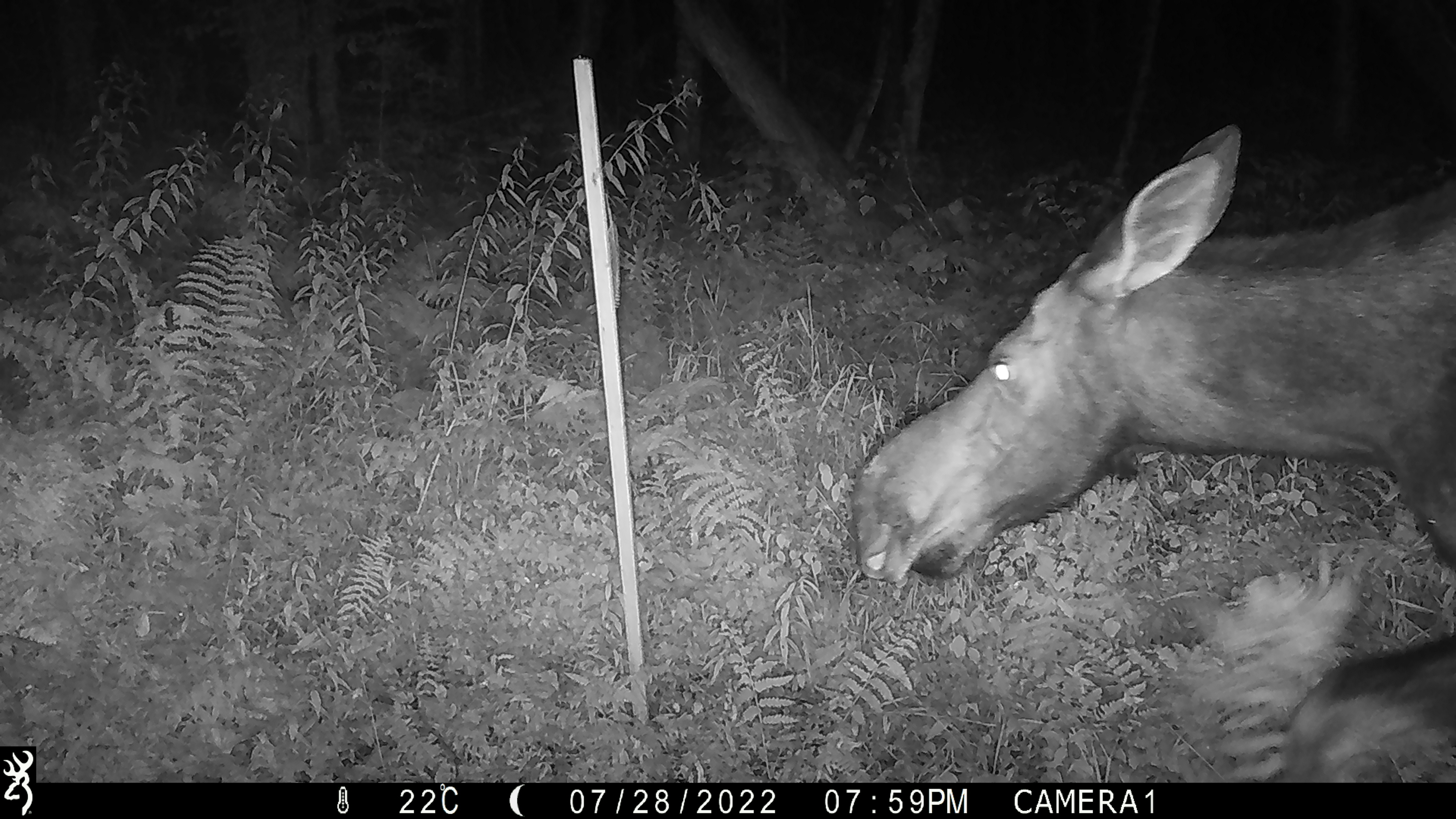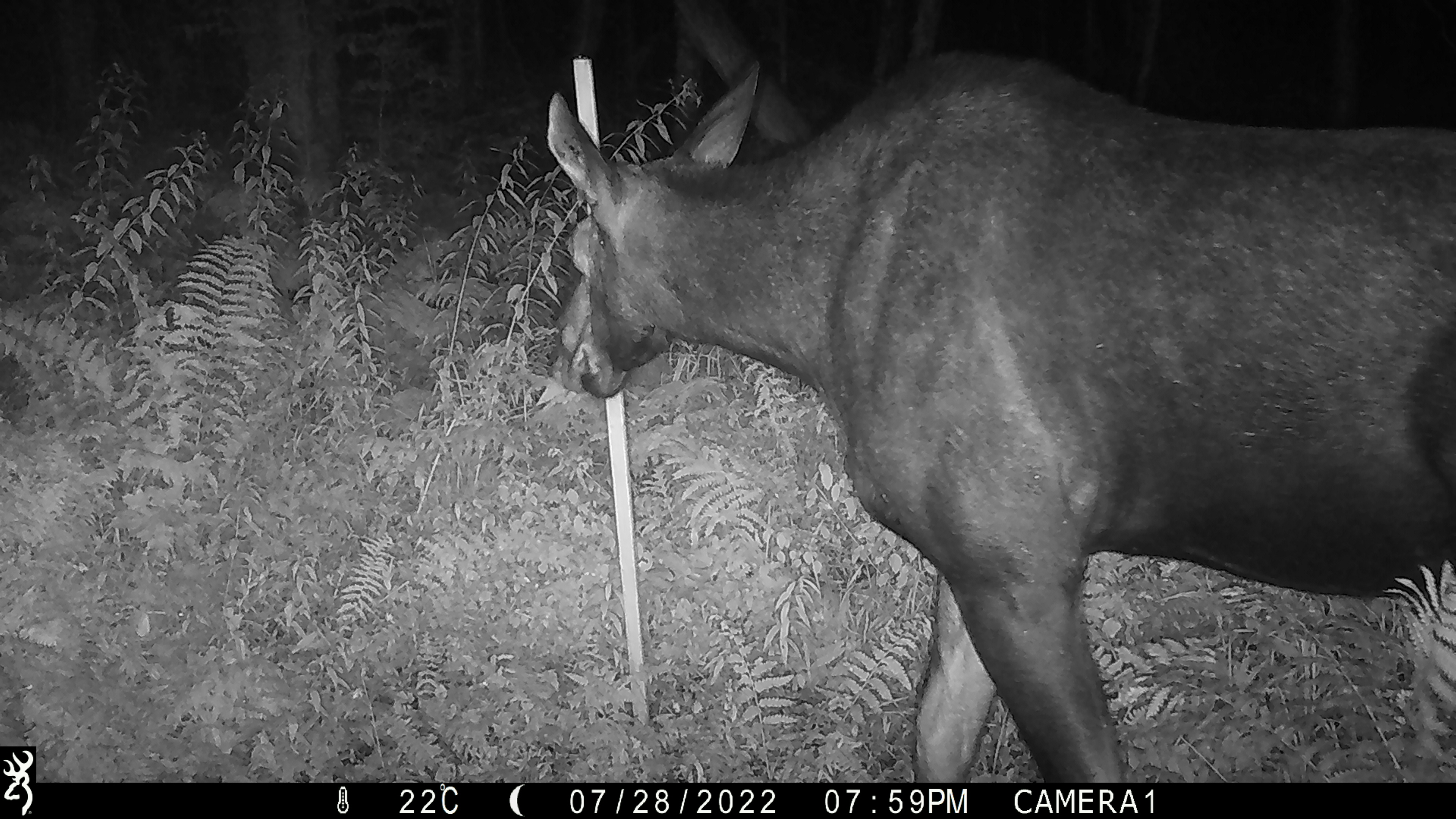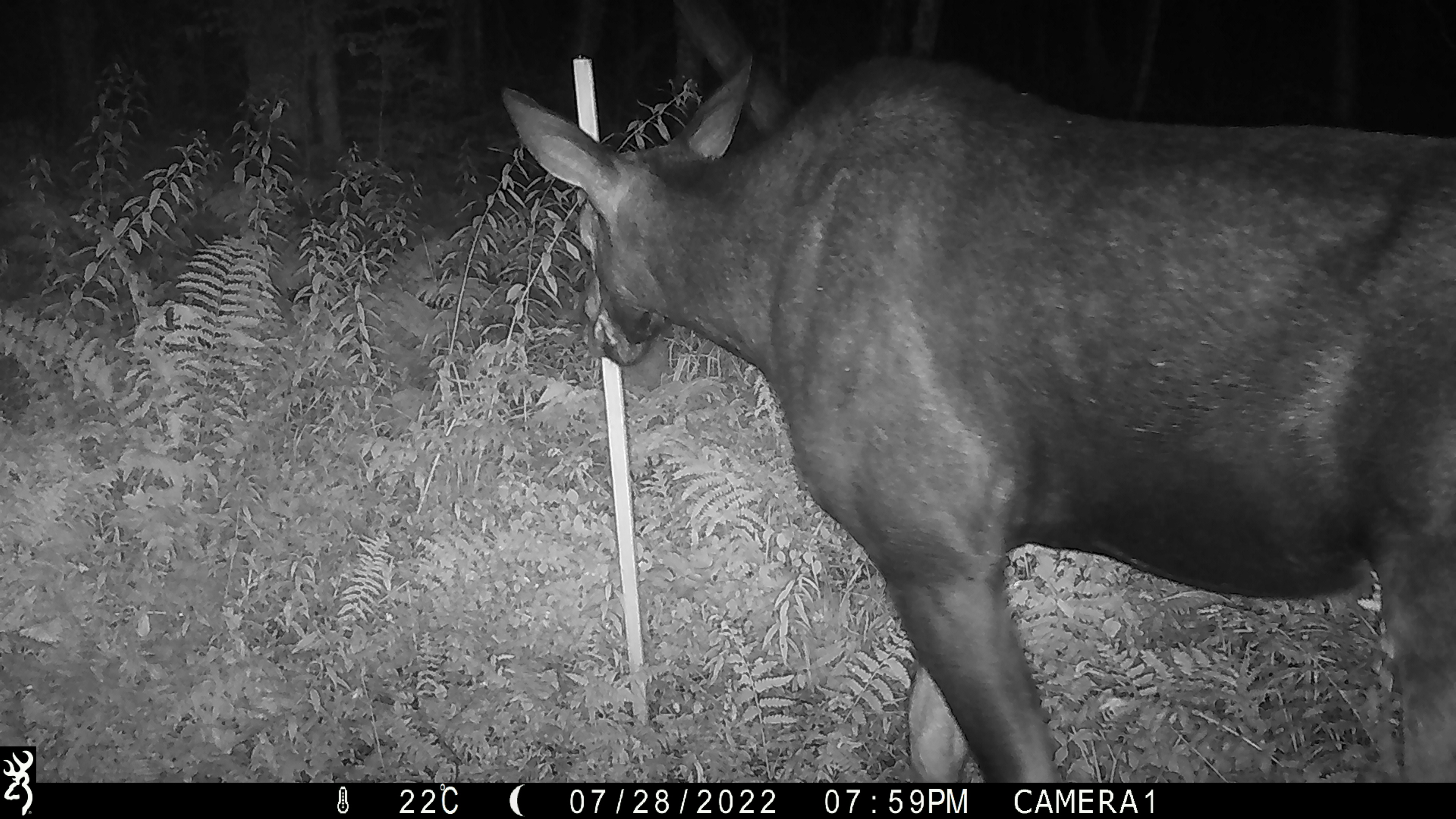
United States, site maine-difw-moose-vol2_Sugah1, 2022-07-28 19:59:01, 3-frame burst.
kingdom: Animalia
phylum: Chordata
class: Mammalia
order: Artiodactyla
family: Cervidae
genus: Alces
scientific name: Alces alces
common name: moose